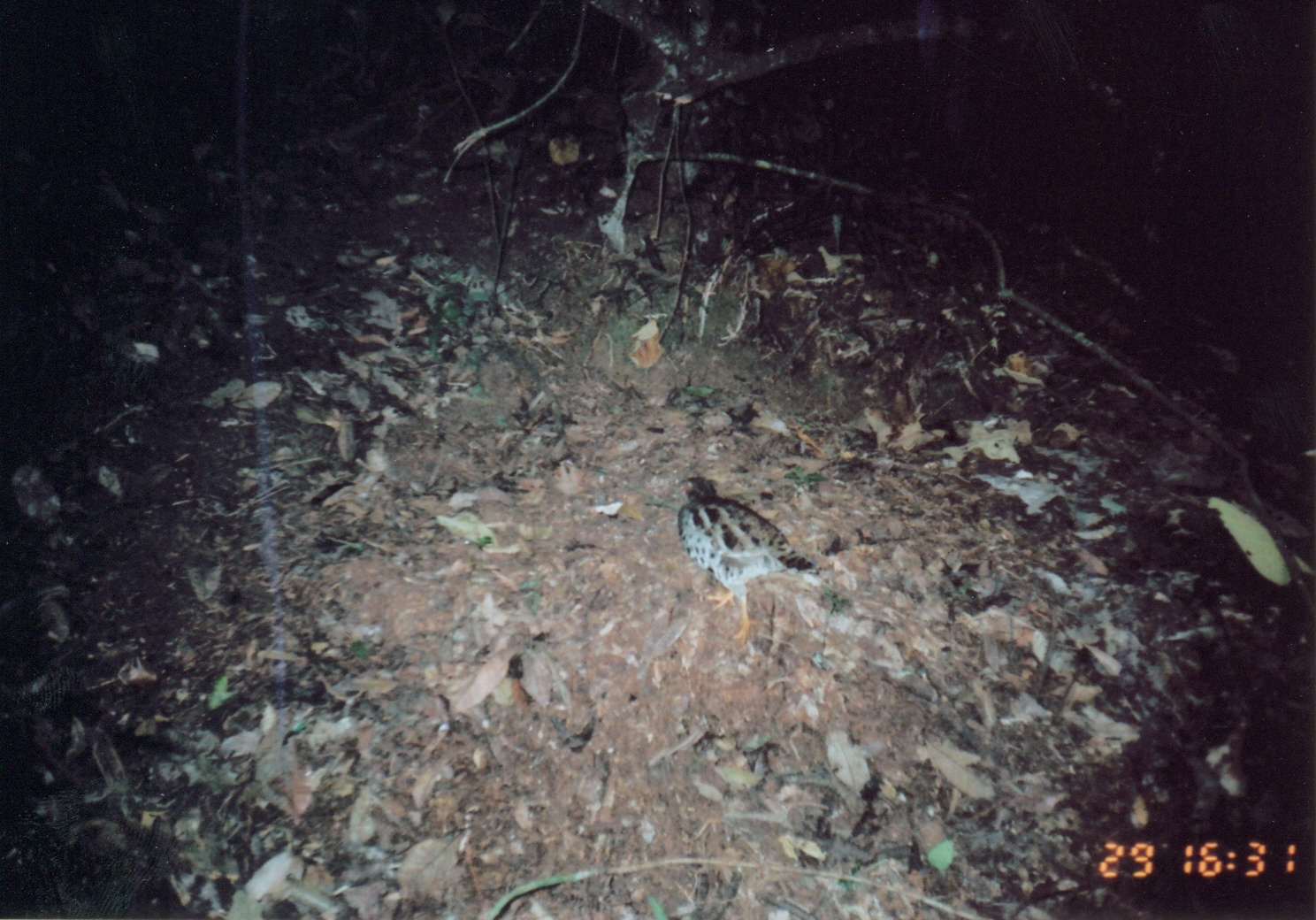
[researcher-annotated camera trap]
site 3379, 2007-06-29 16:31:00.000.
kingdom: Animalia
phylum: Chordata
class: Aves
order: Galliformes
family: Phasianidae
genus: Xenoperdix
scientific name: Xenoperdix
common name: forest partridges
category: xenoperdix obscurata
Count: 1.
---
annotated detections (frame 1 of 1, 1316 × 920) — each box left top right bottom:
xenoperdix obscurata: 673 476 829 644